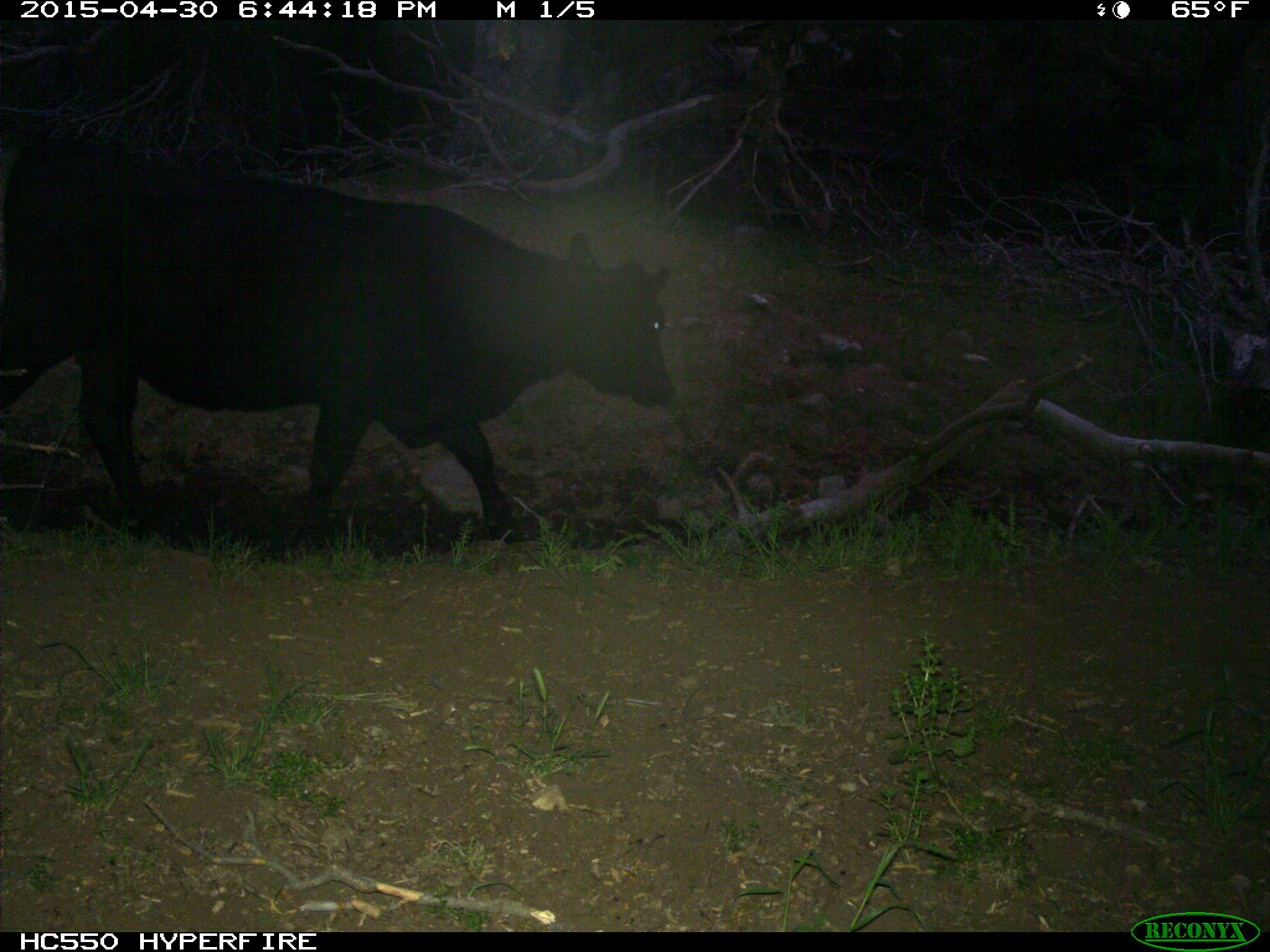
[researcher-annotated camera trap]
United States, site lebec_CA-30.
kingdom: Animalia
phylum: Chordata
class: Mammalia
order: Artiodactyla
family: Bovidae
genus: Bos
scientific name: Bos taurus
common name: domestic cow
Bos taurus (domestic cow).